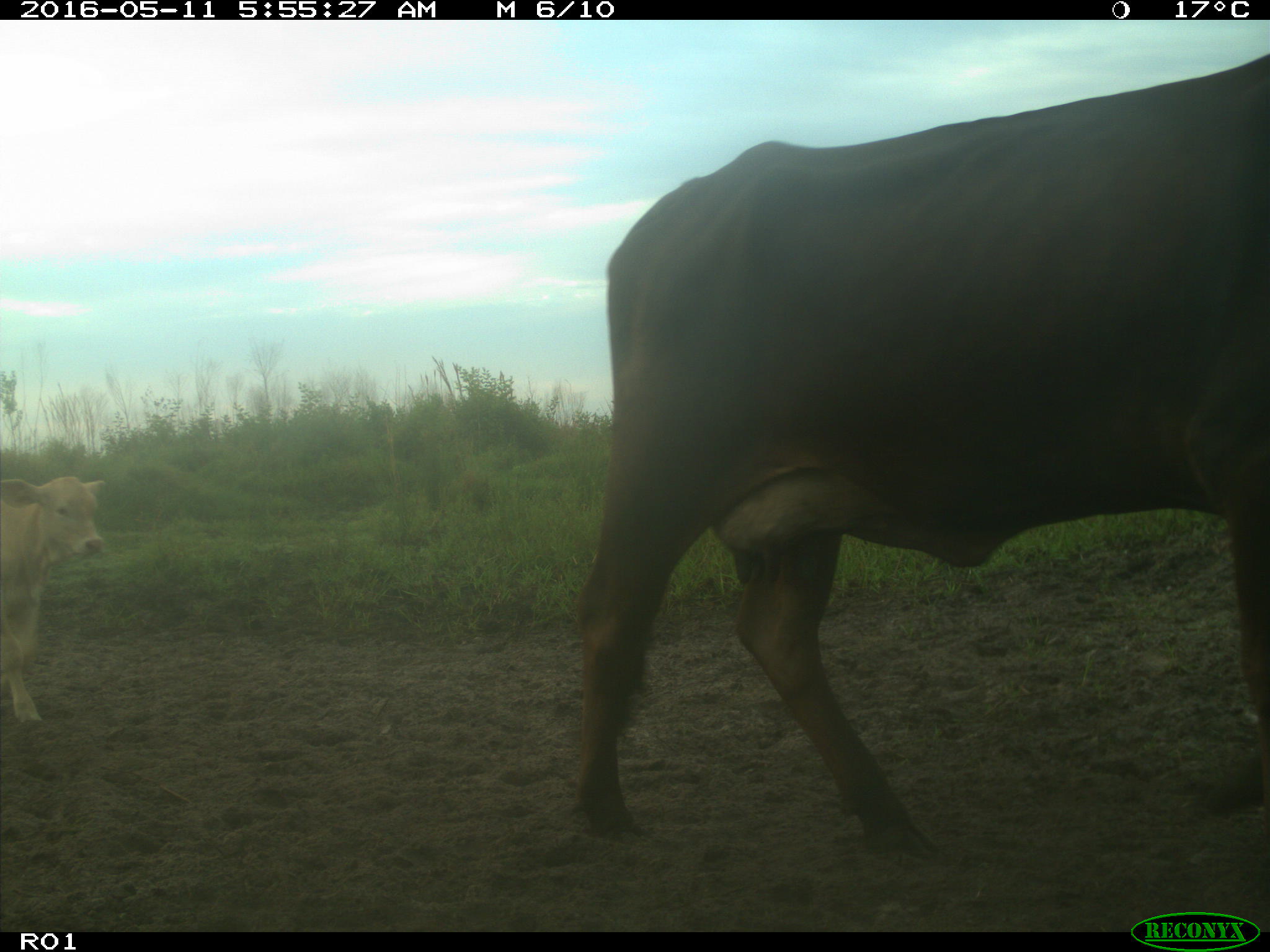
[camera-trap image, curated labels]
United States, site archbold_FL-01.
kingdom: Animalia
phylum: Chordata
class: Mammalia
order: Artiodactyla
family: Bovidae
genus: Bos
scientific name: Bos taurus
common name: domestic cow